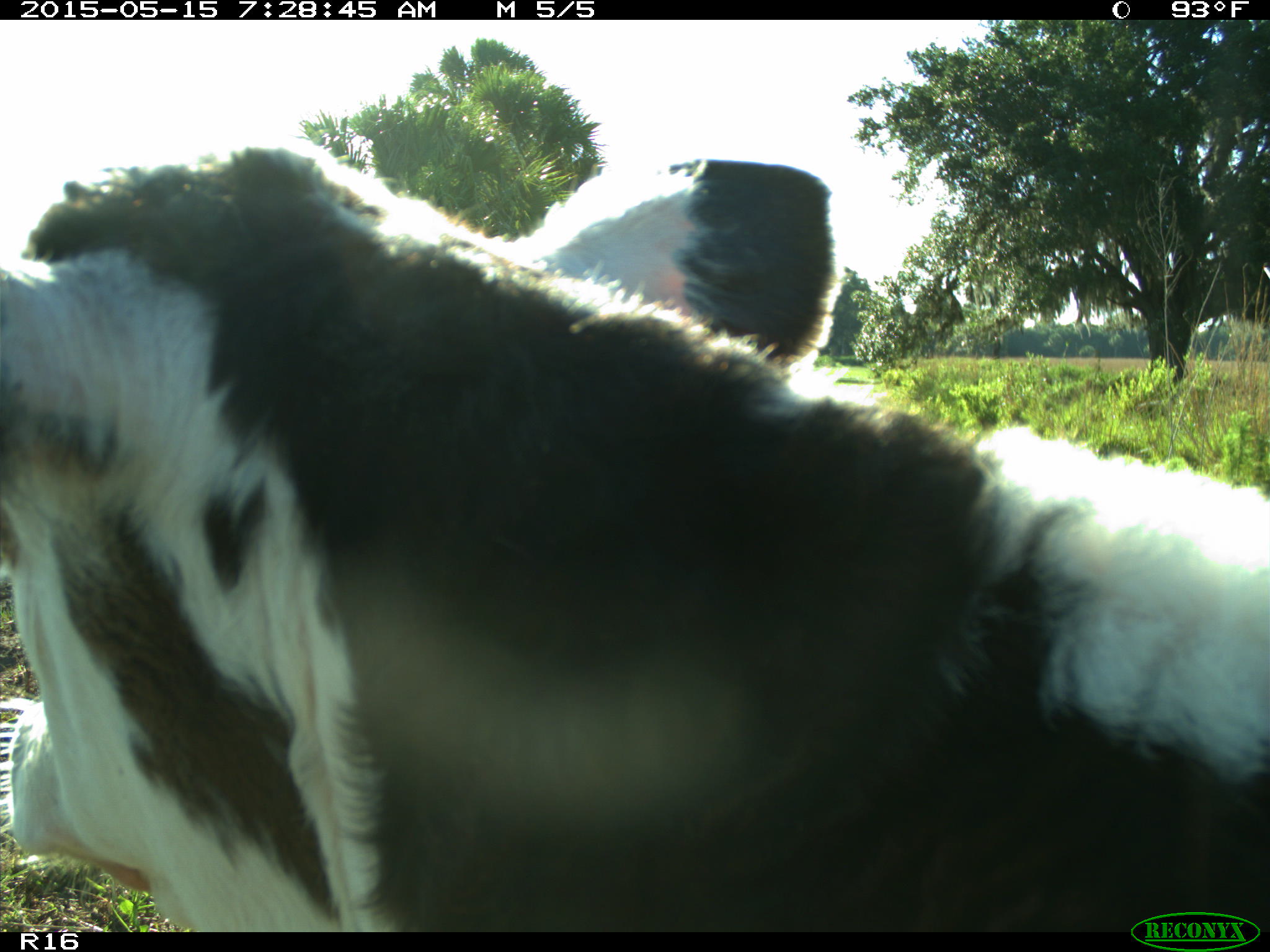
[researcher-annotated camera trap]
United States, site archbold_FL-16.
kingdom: Animalia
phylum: Chordata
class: Mammalia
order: Artiodactyla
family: Bovidae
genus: Bos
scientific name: Bos taurus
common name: domestic cow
Bos taurus (domestic cow).